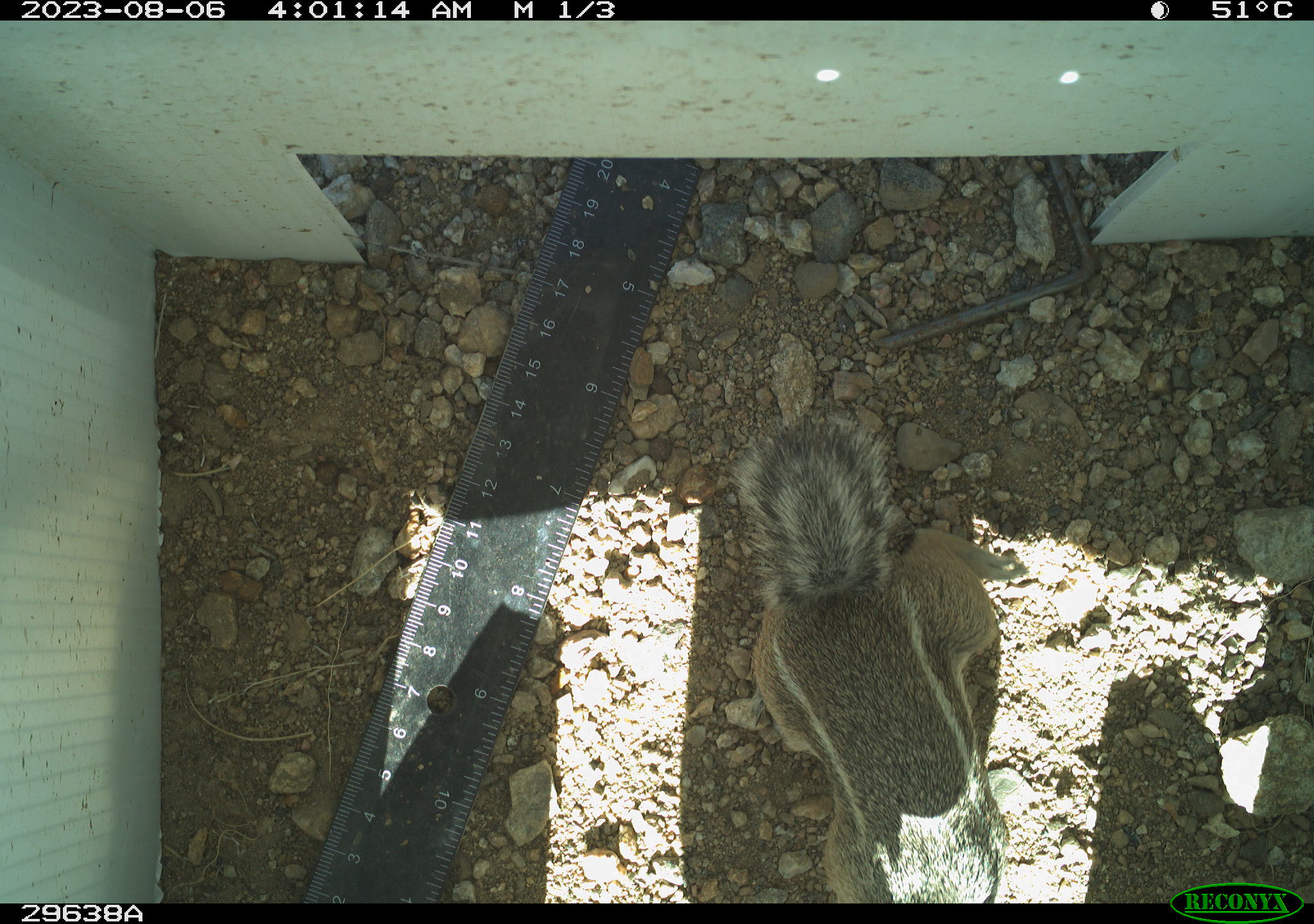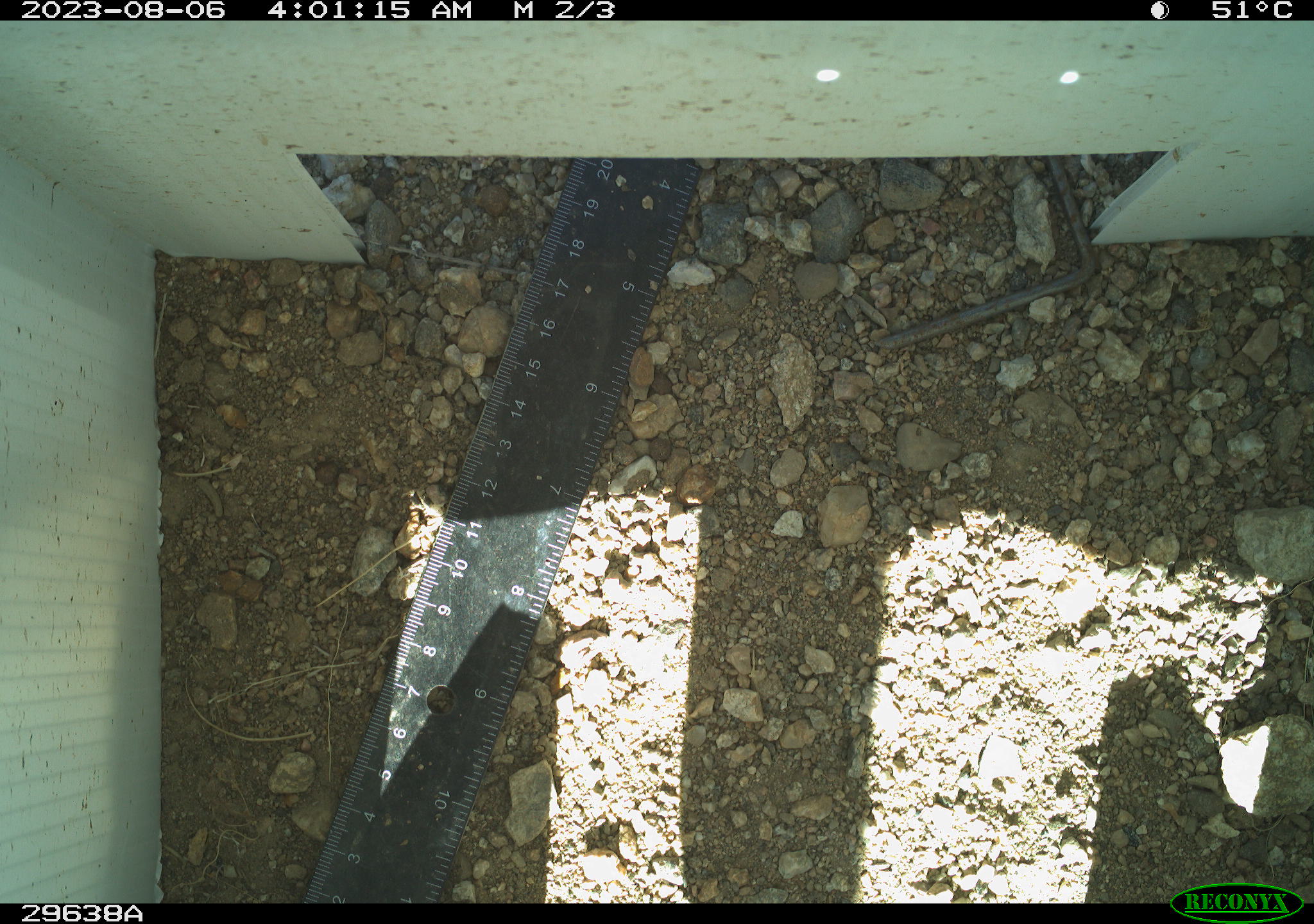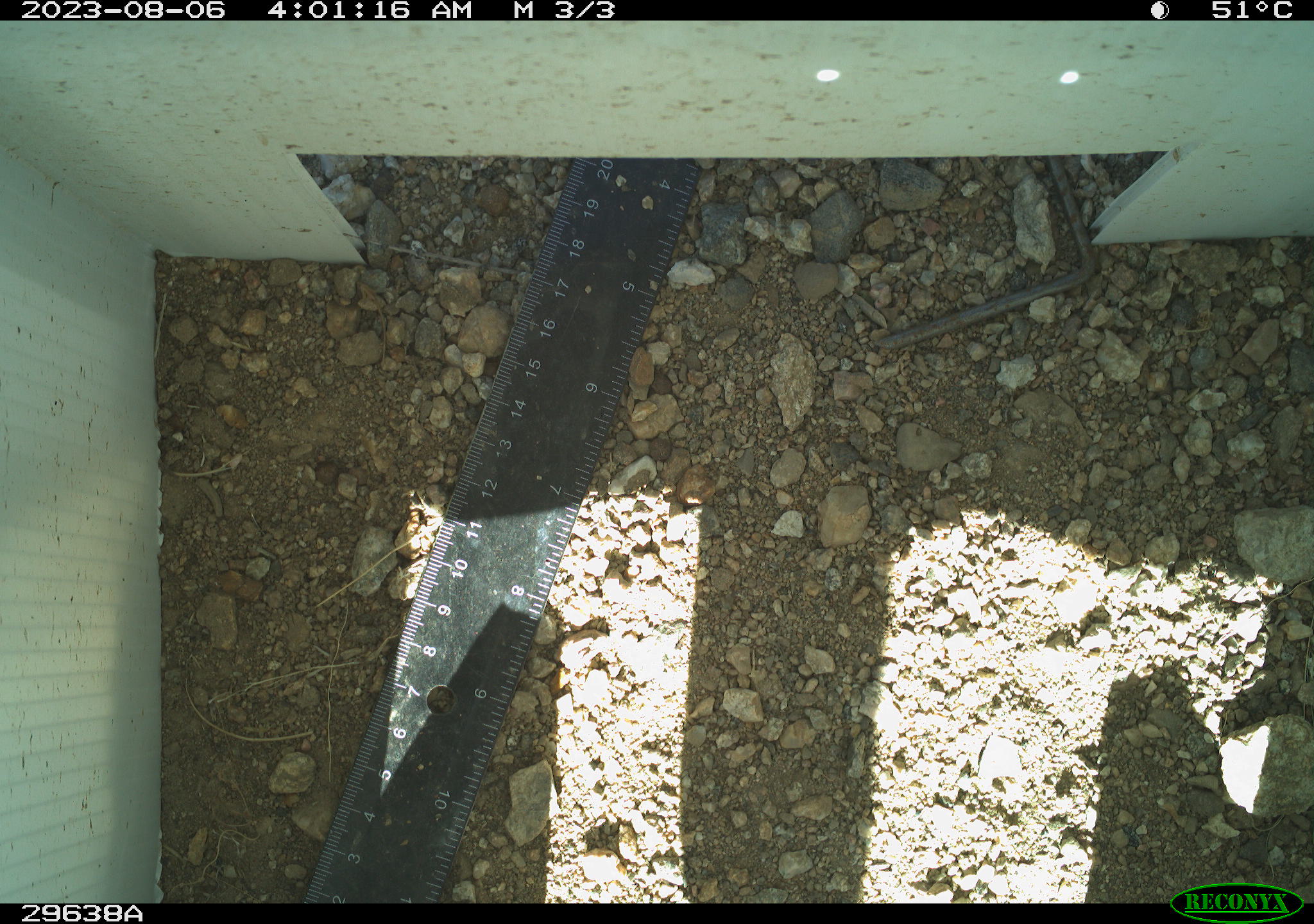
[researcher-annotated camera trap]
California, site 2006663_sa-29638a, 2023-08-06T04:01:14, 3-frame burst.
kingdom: Animalia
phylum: Chordata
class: Mammalia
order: Rodentia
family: Sciuridae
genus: Ammospermophilus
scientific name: Ammospermophilus leucurus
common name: white-tailed antelope squirrel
White-tailed antelope squirrel (Ammospermophilus leucurus).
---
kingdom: Animalia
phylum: Chordata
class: Reptilia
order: Squamata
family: Teiidae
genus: Aspidoscelis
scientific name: Aspidoscelis tigris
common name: western whiptail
Western whiptail (Aspidoscelis tigris).